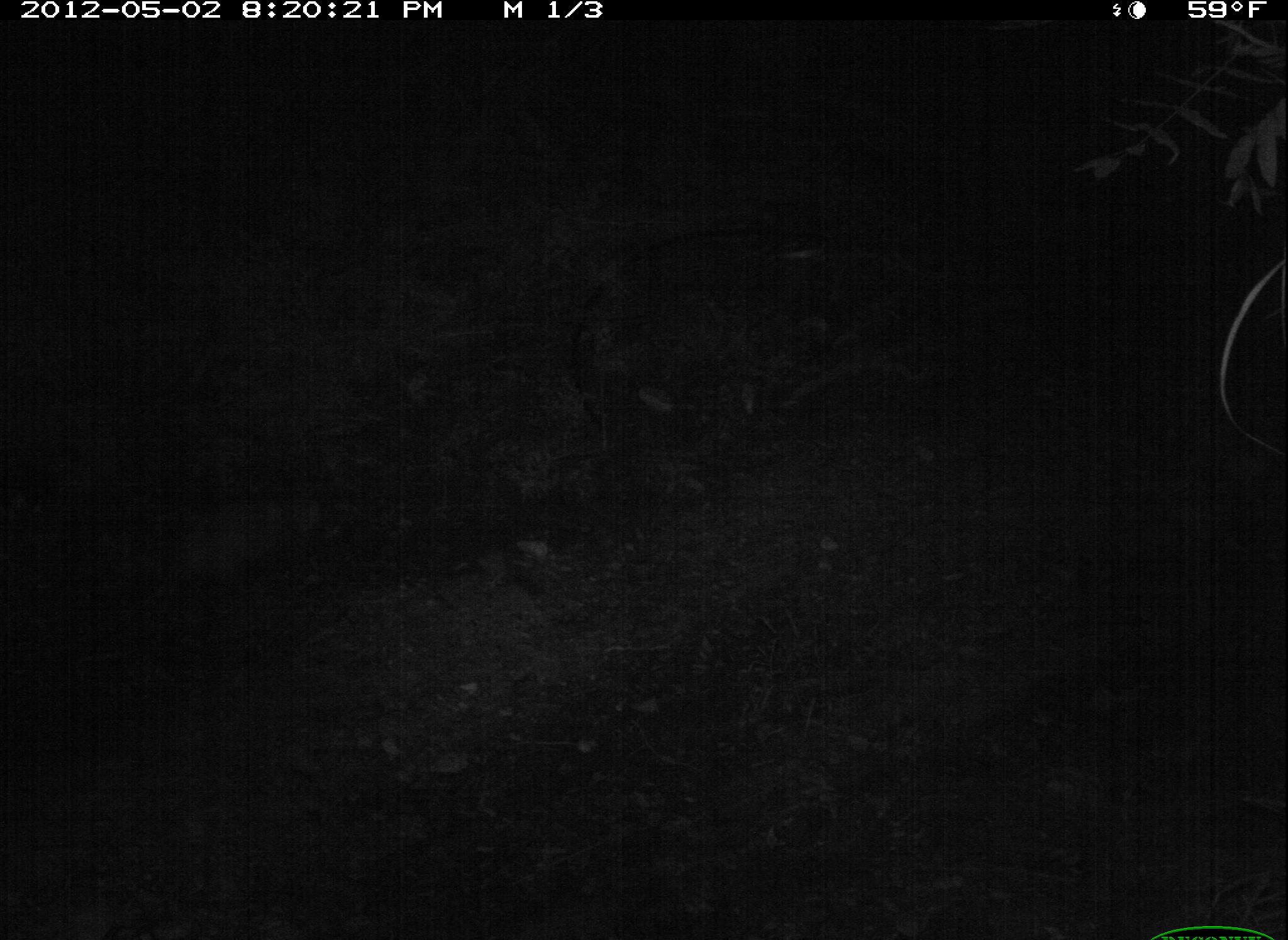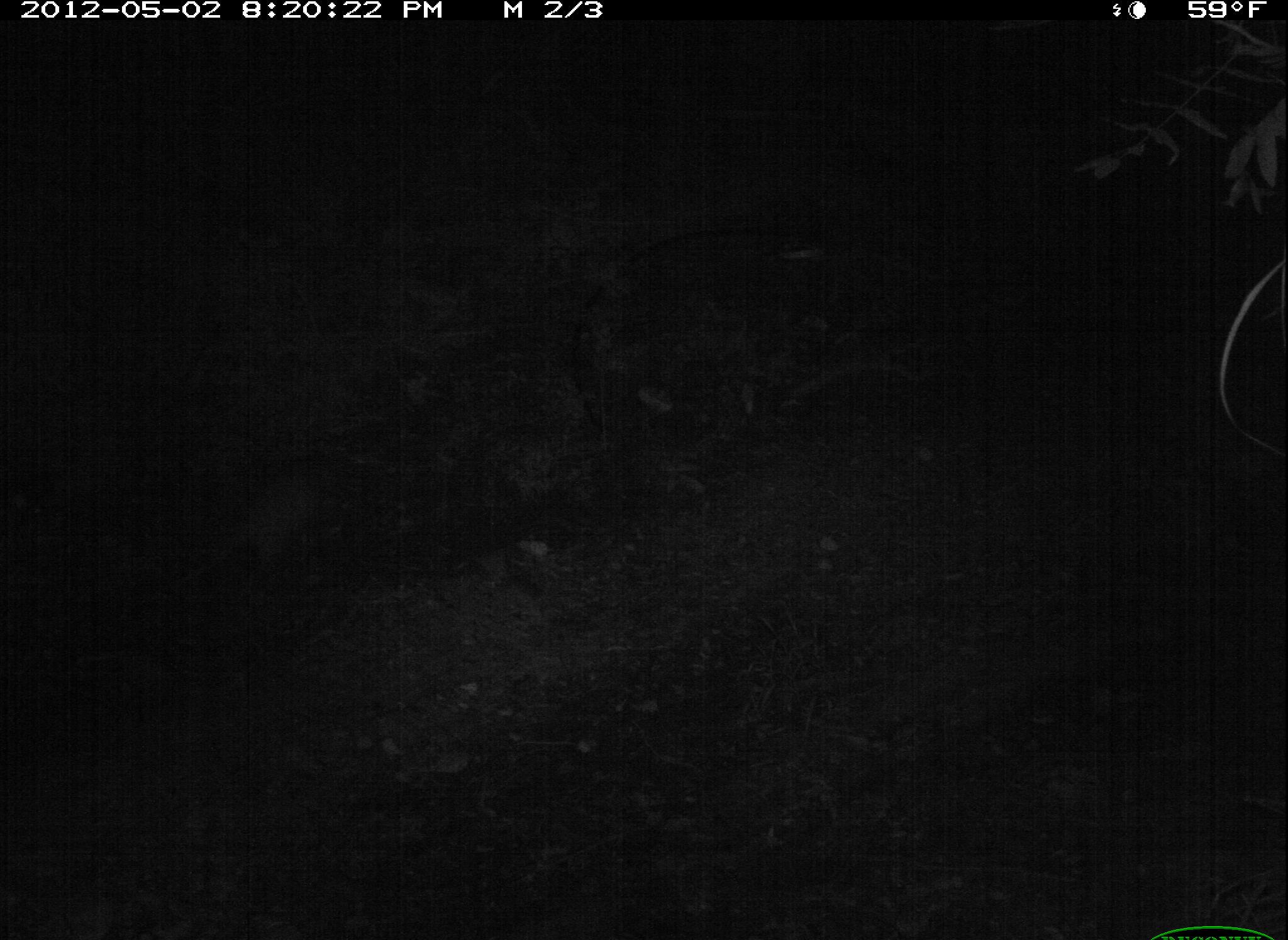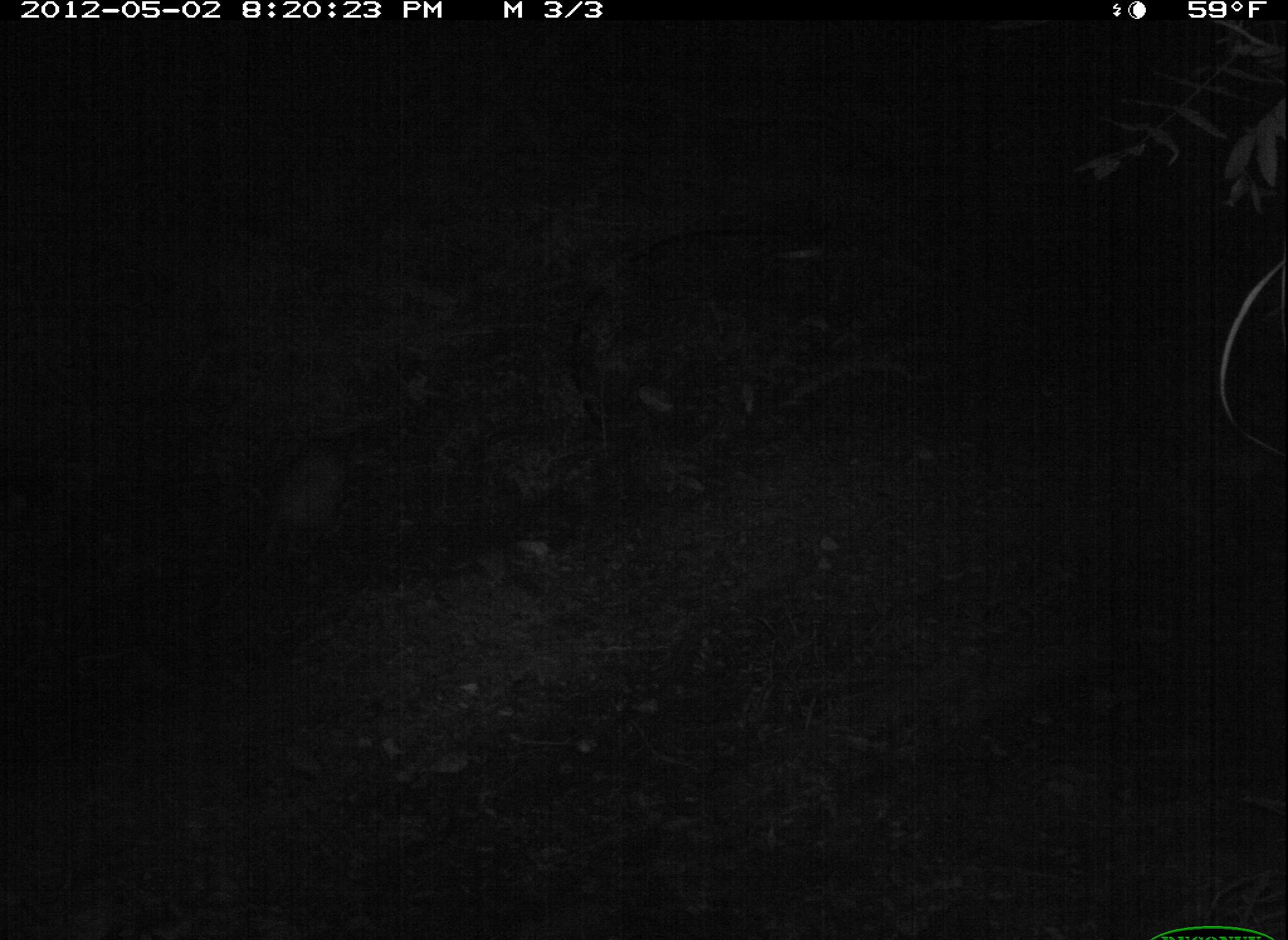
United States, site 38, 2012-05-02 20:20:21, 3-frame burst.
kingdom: Animalia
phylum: Chordata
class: Mammalia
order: Didelphimorphia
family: Didelphidae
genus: Didelphis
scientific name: Didelphis virginiana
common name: virginia opossum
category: opossum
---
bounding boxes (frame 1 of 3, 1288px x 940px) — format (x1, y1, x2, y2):
opossum: (101, 469, 345, 648)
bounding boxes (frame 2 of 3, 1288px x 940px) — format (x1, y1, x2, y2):
opossum: (140, 439, 361, 630)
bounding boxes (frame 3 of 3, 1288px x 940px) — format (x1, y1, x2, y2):
opossum: (253, 408, 399, 566)